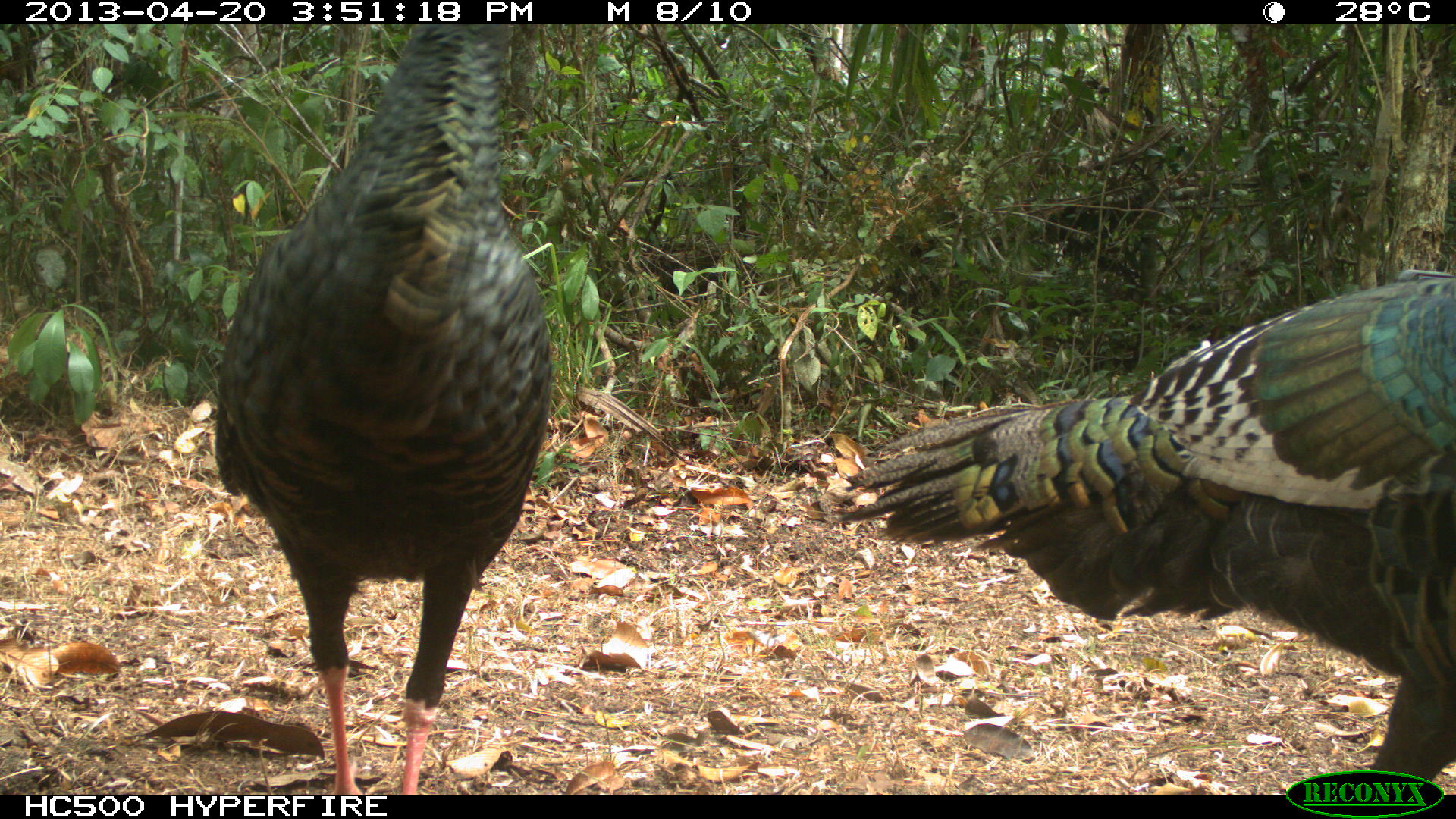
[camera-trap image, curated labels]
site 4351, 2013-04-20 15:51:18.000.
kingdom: Animalia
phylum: Chordata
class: Aves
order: Galliformes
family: Phasianidae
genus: Meleagris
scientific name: Meleagris ocellata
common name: ocellated turkey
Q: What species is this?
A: Meleagris ocellata (ocellated turkey).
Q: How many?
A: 2.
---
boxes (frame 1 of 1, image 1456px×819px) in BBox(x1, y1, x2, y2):
meleagris ocellata: BBox(825, 268, 1456, 777); BBox(213, 21, 555, 794)